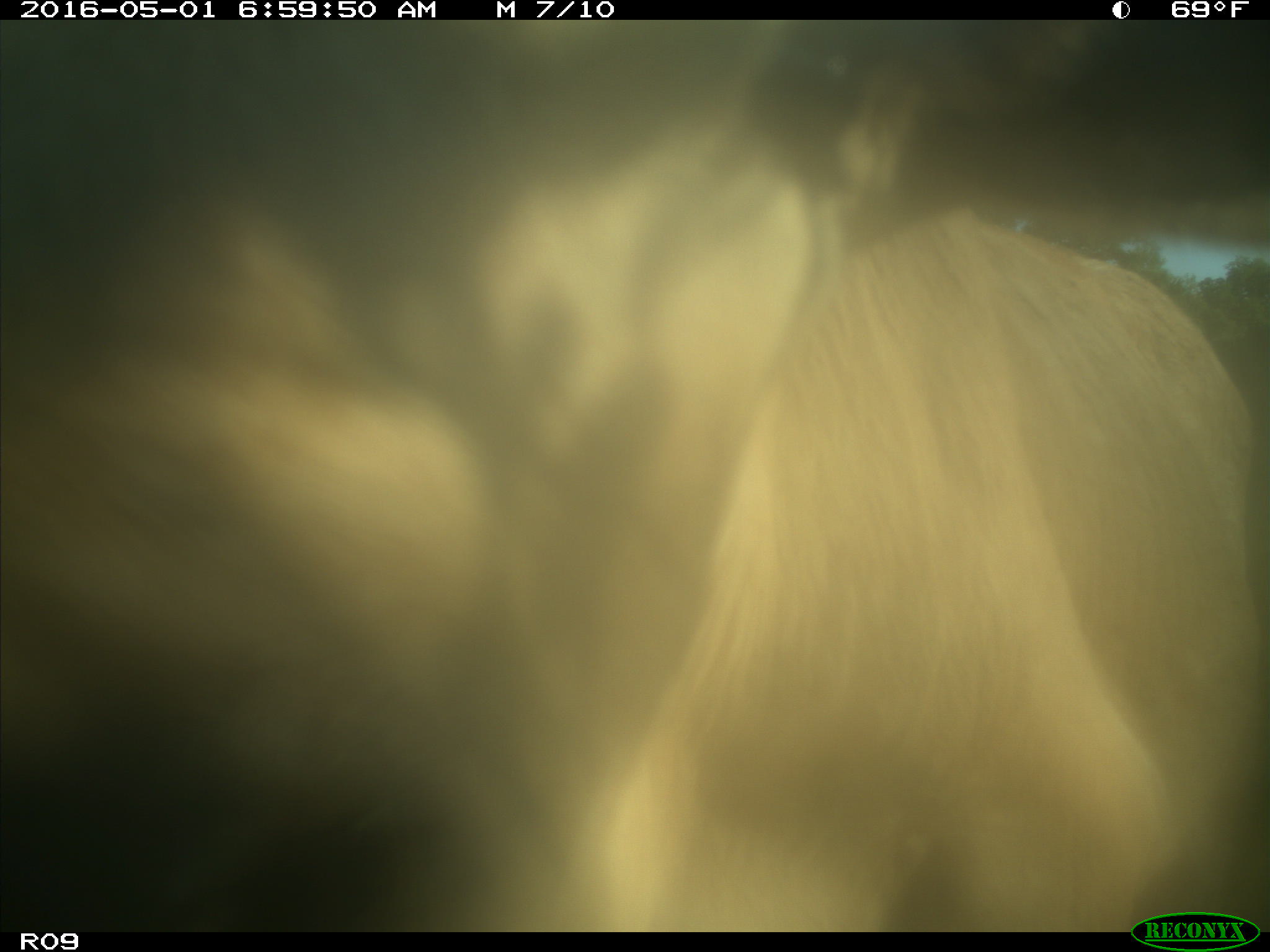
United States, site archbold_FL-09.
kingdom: Animalia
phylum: Chordata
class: Mammalia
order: Artiodactyla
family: Bovidae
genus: Bos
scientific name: Bos taurus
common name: domestic cow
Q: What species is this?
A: Bos taurus (domestic cow).